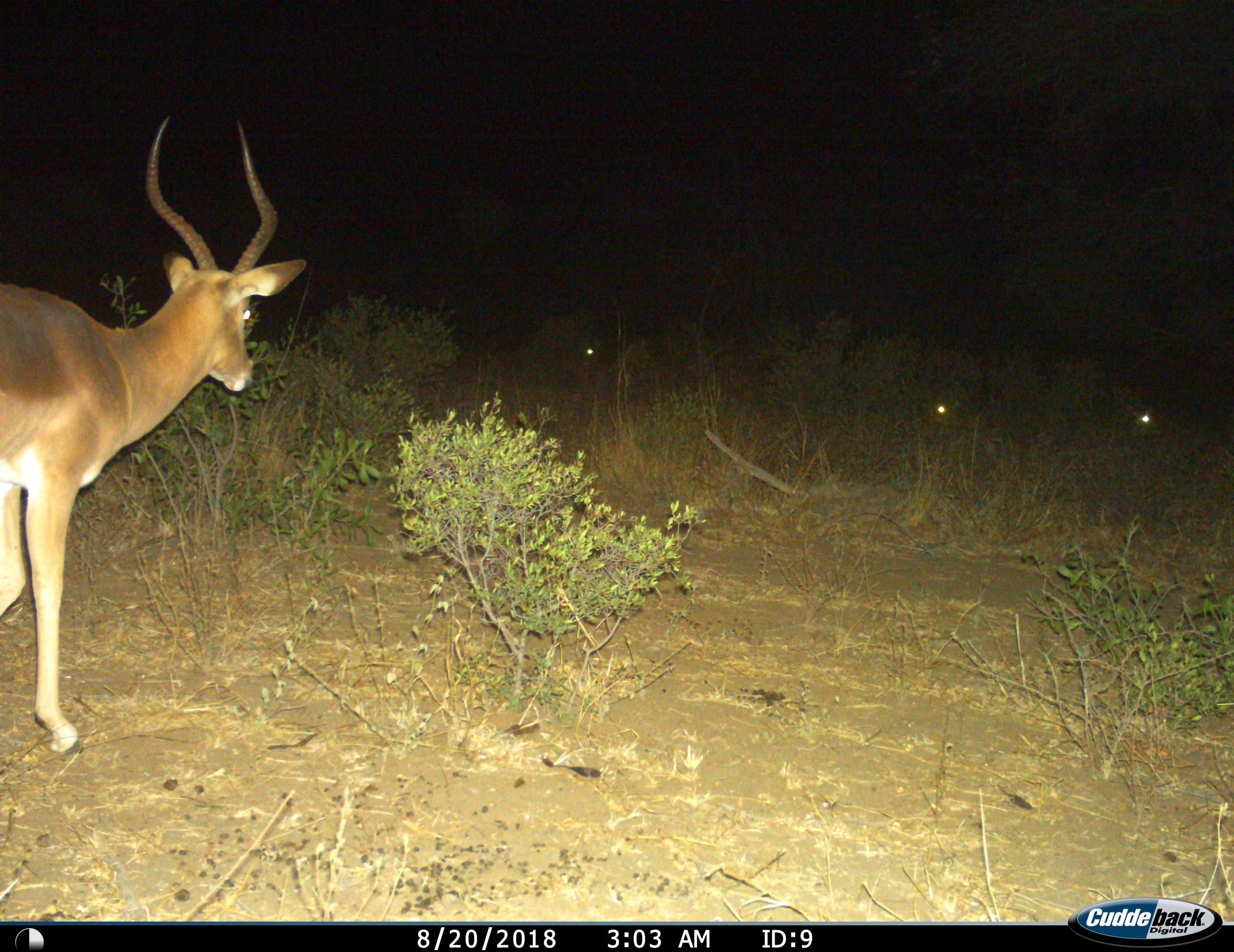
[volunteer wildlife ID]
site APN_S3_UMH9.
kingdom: Animalia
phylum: Chordata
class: Mammalia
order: Artiodactyla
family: Bovidae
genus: Aepyceros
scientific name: Aepyceros melampus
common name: impala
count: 1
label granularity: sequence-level